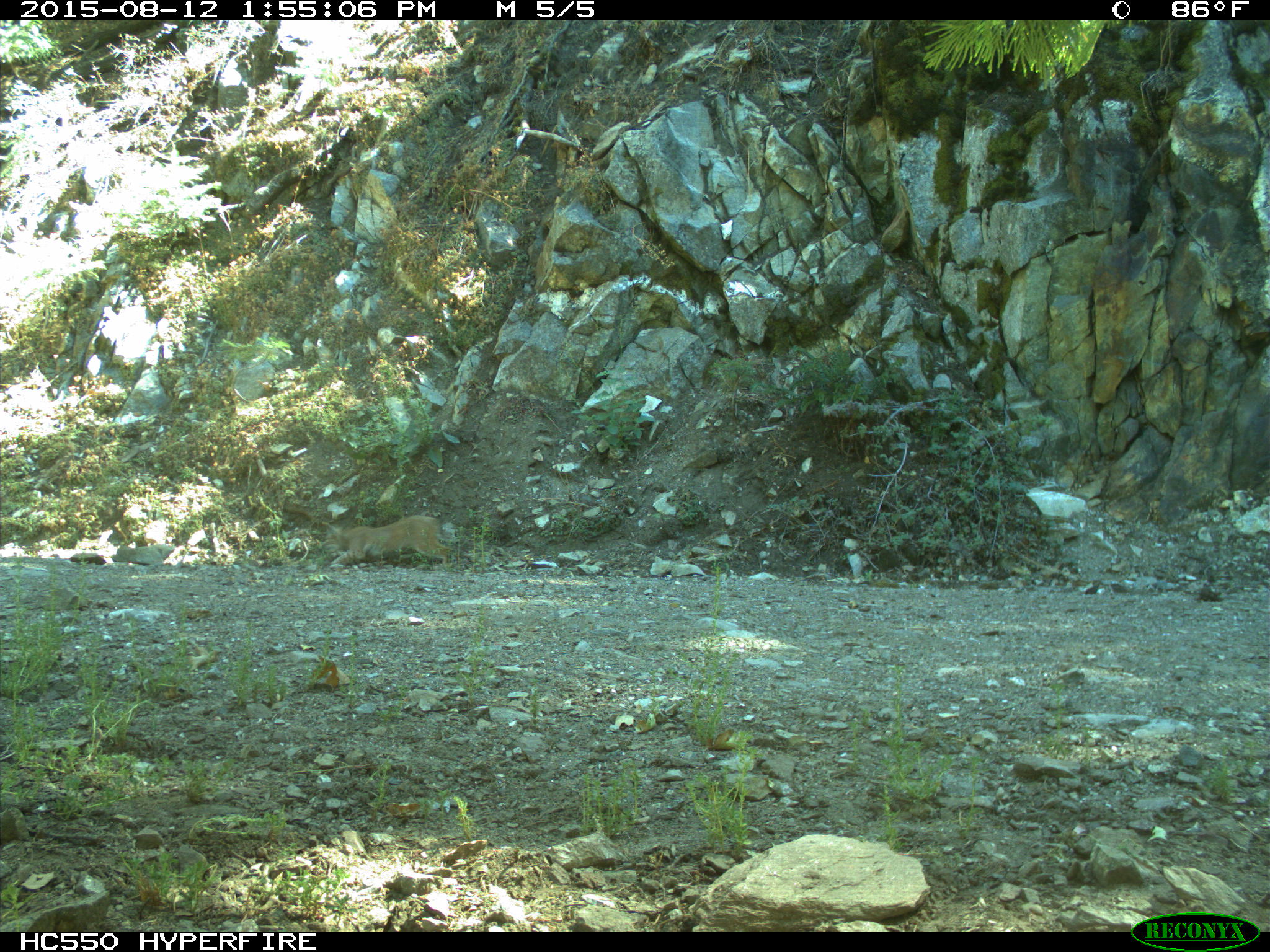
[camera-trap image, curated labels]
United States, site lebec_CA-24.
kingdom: Animalia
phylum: Chordata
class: Mammalia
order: Carnivora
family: Felidae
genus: Lynx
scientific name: Lynx rufus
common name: bobcat